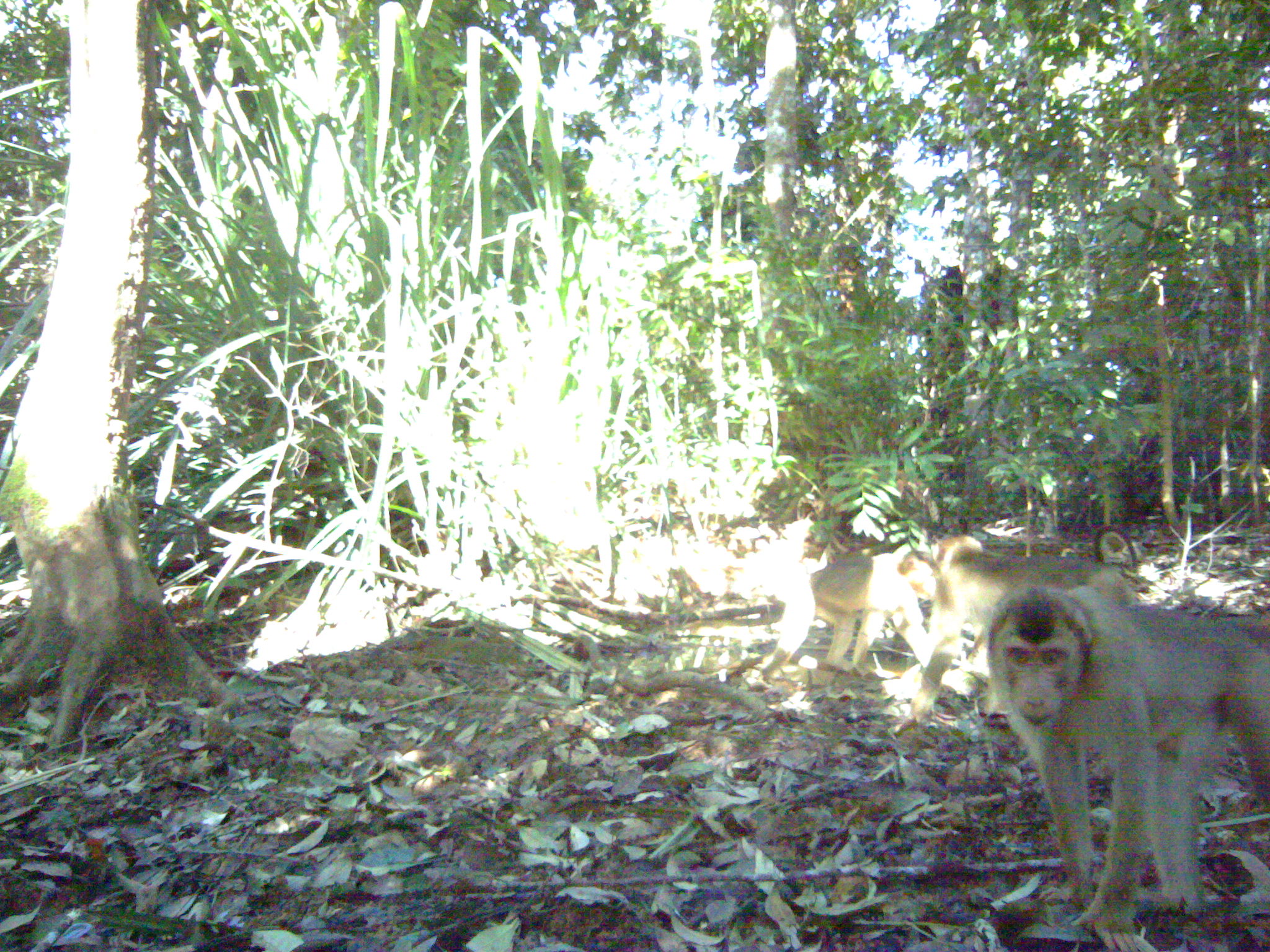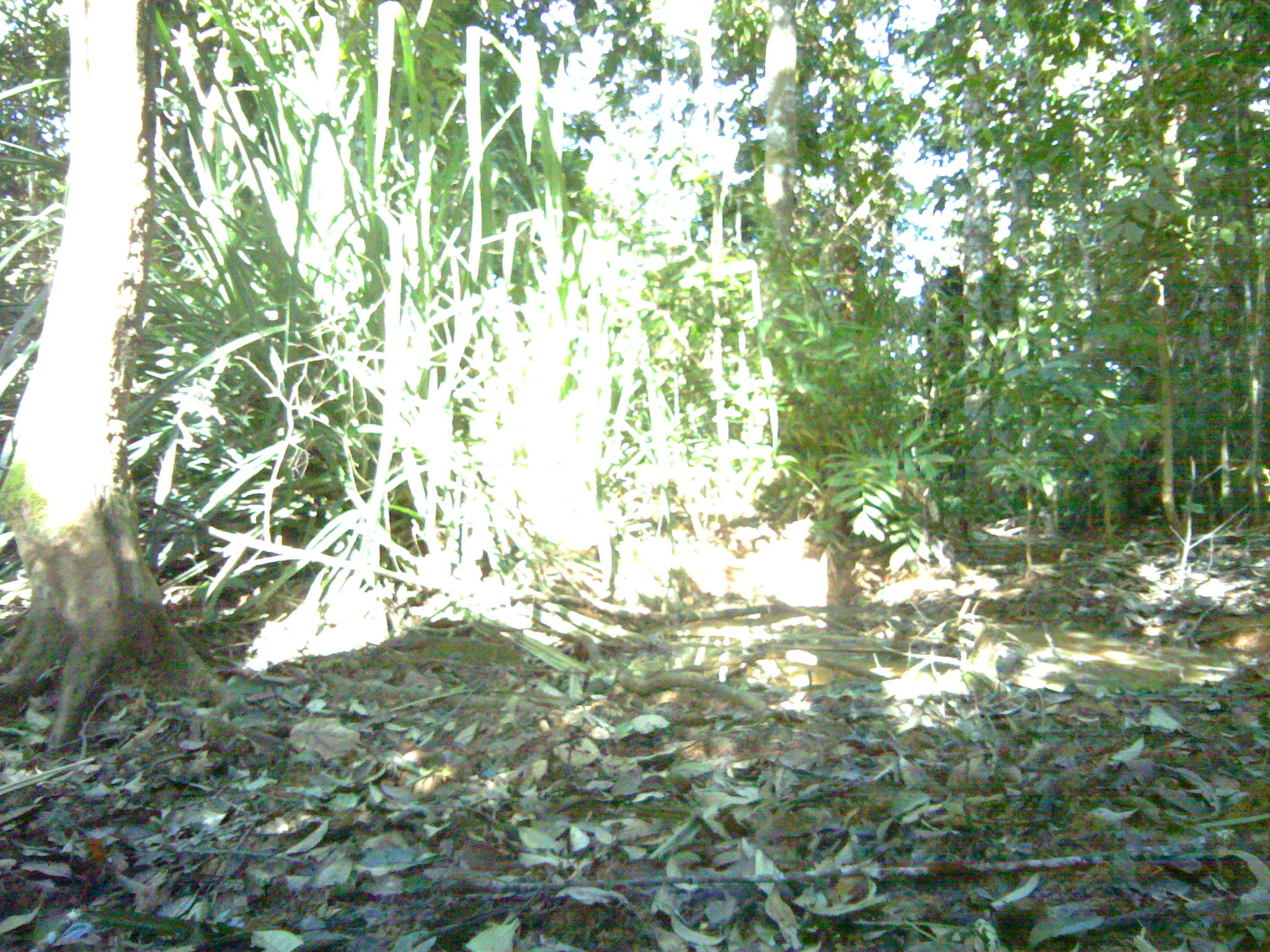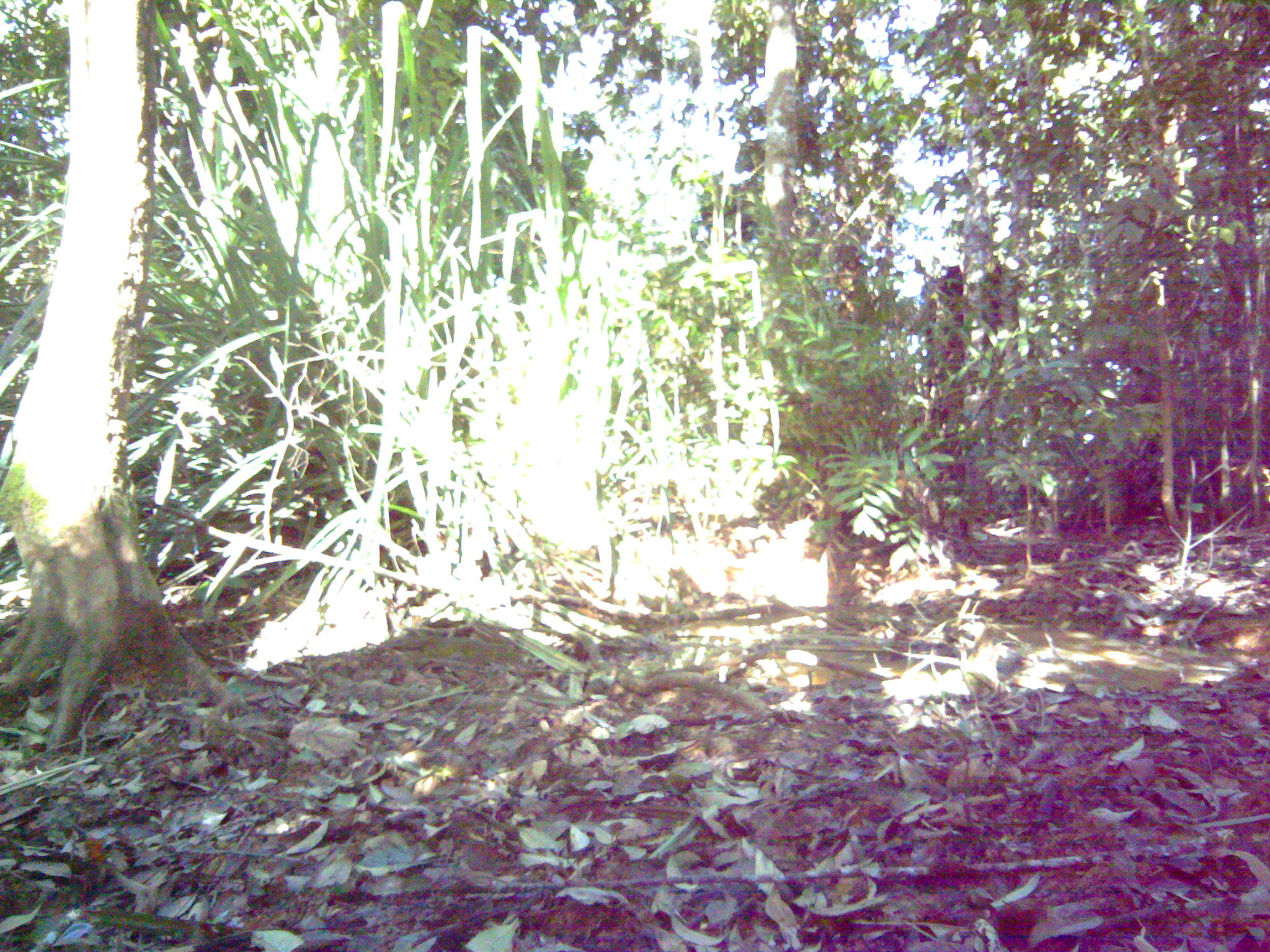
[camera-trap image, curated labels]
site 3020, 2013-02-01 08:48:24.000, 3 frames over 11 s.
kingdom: Animalia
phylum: Chordata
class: Mammalia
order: Primates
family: Cercopithecidae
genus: Macaca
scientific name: Macaca nemestrina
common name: southern pig-tailed macaque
Macaca nemestrina (southern pig-tailed macaque), count 3.